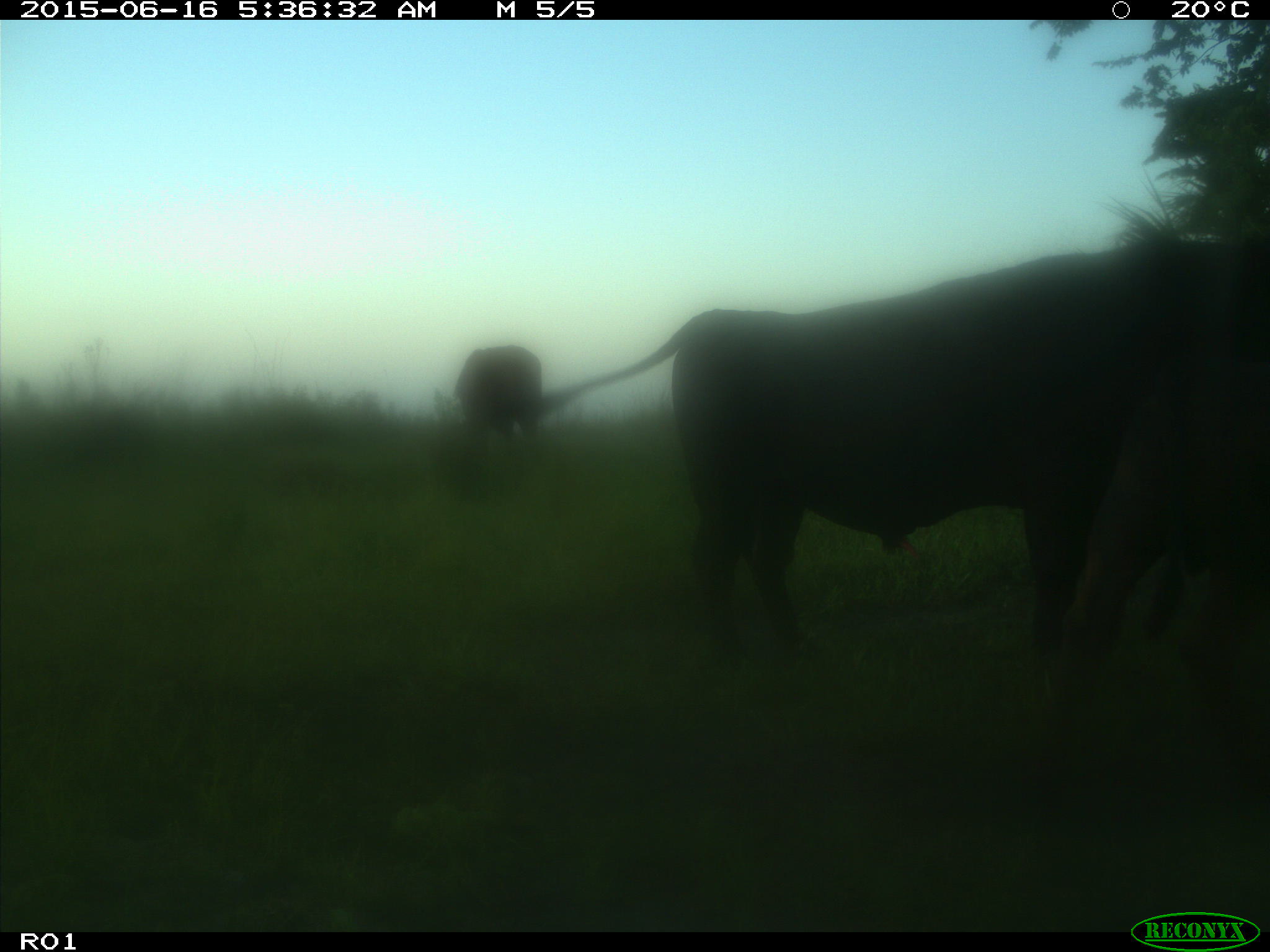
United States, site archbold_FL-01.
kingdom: Animalia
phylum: Chordata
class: Mammalia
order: Artiodactyla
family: Bovidae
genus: Bos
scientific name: Bos taurus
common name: domestic cow